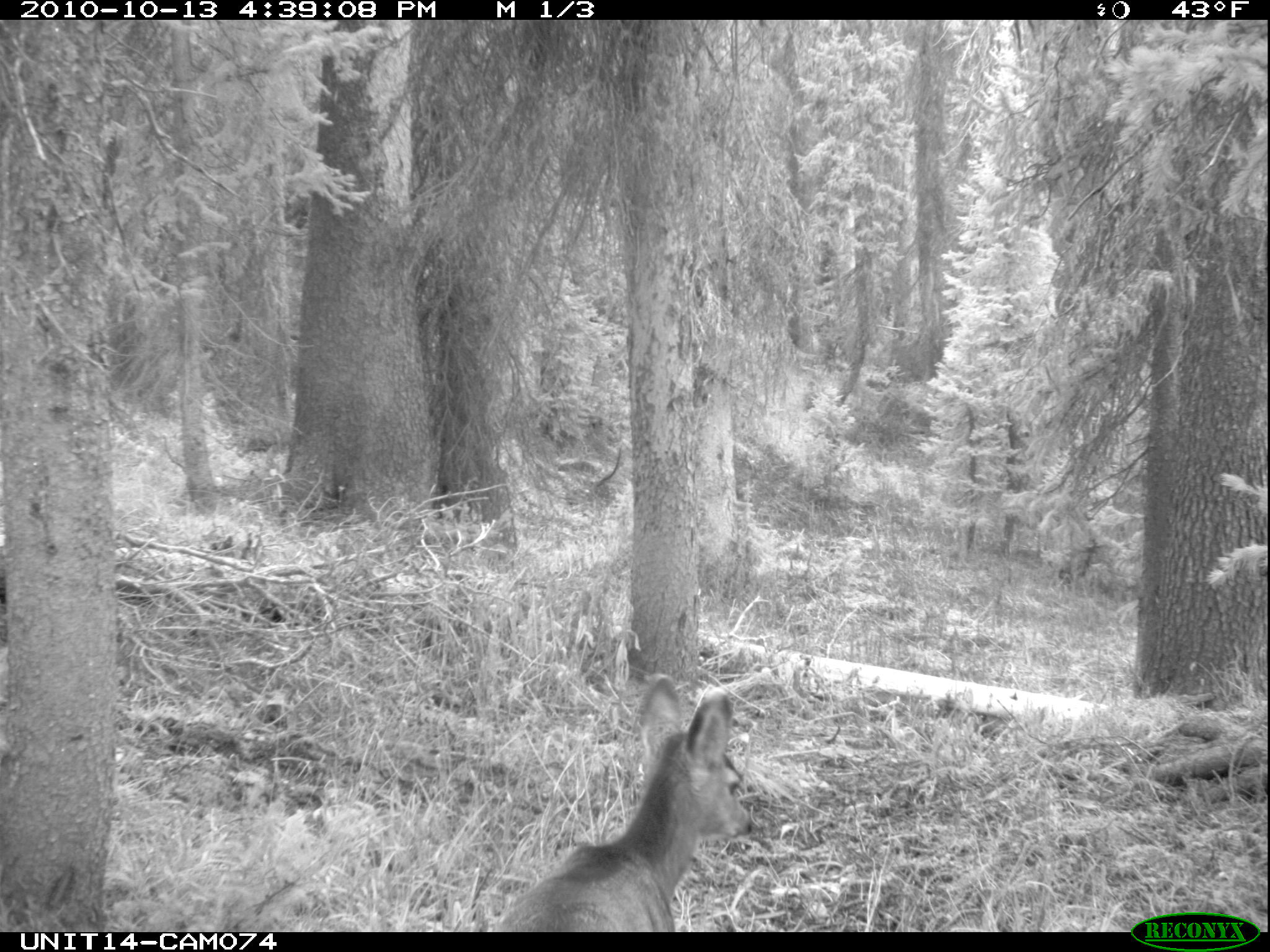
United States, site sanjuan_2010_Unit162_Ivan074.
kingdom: Animalia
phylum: Chordata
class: Mammalia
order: Artiodactyla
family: Cervidae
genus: Odocoileus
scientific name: Odocoileus hemionus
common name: mule deer